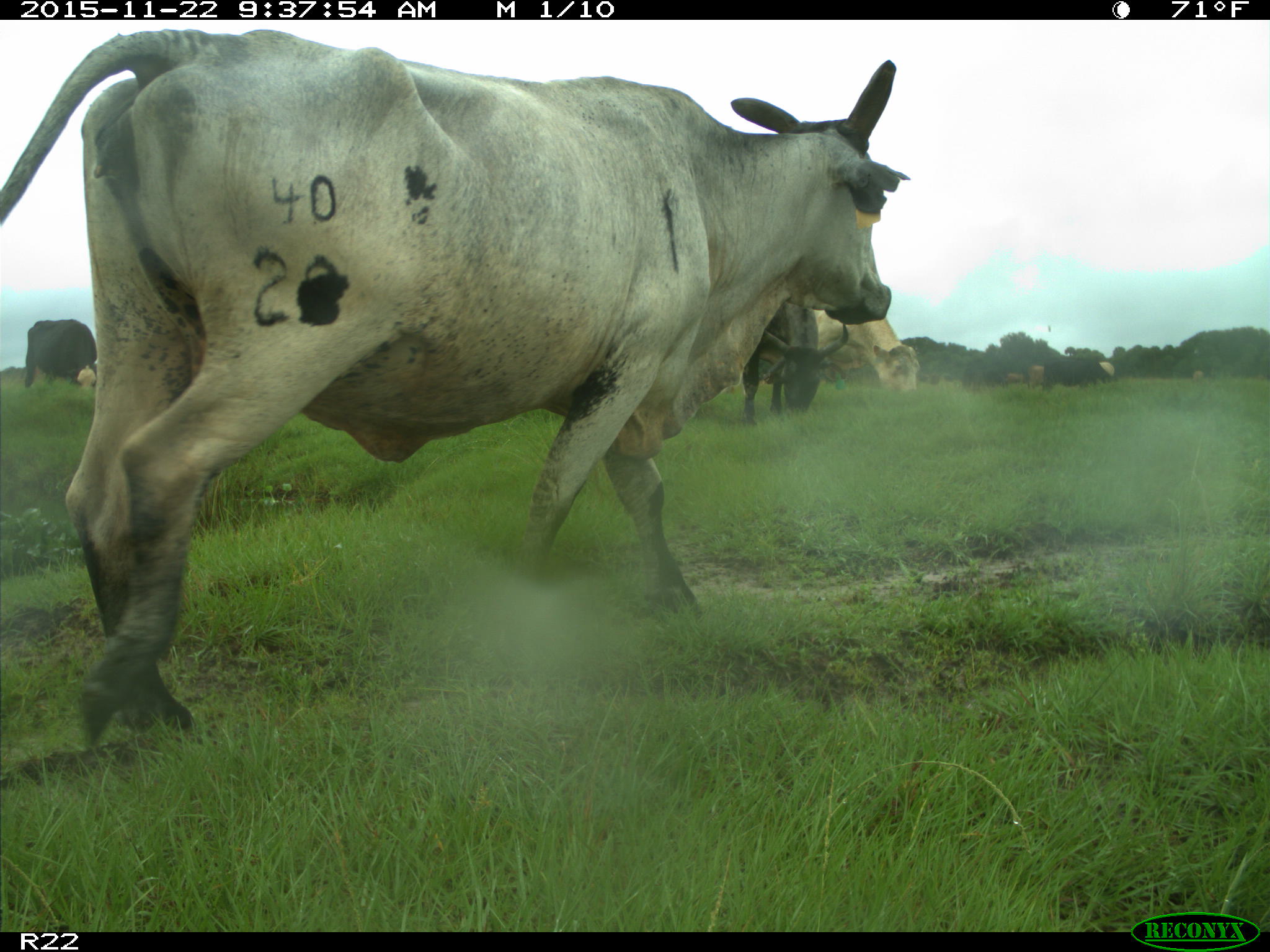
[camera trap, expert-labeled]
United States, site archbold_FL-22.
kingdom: Animalia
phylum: Chordata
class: Mammalia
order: Artiodactyla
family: Bovidae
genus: Bos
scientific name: Bos taurus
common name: domestic cow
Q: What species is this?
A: Bos taurus (domestic cow).